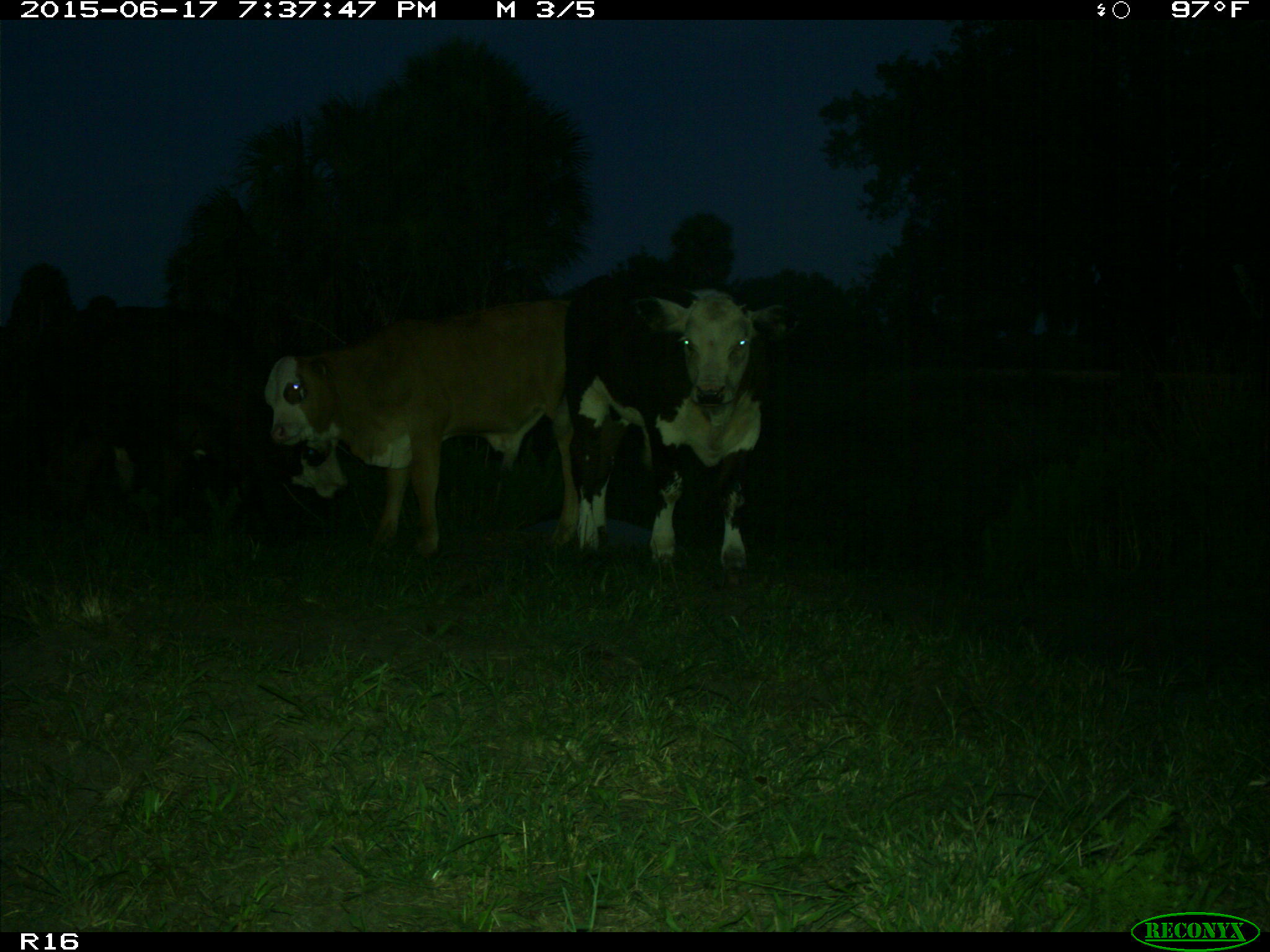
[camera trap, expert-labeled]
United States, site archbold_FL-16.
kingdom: Animalia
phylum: Chordata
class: Mammalia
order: Artiodactyla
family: Bovidae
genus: Bos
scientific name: Bos taurus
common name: domestic cow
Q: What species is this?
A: Bos taurus (domestic cow).